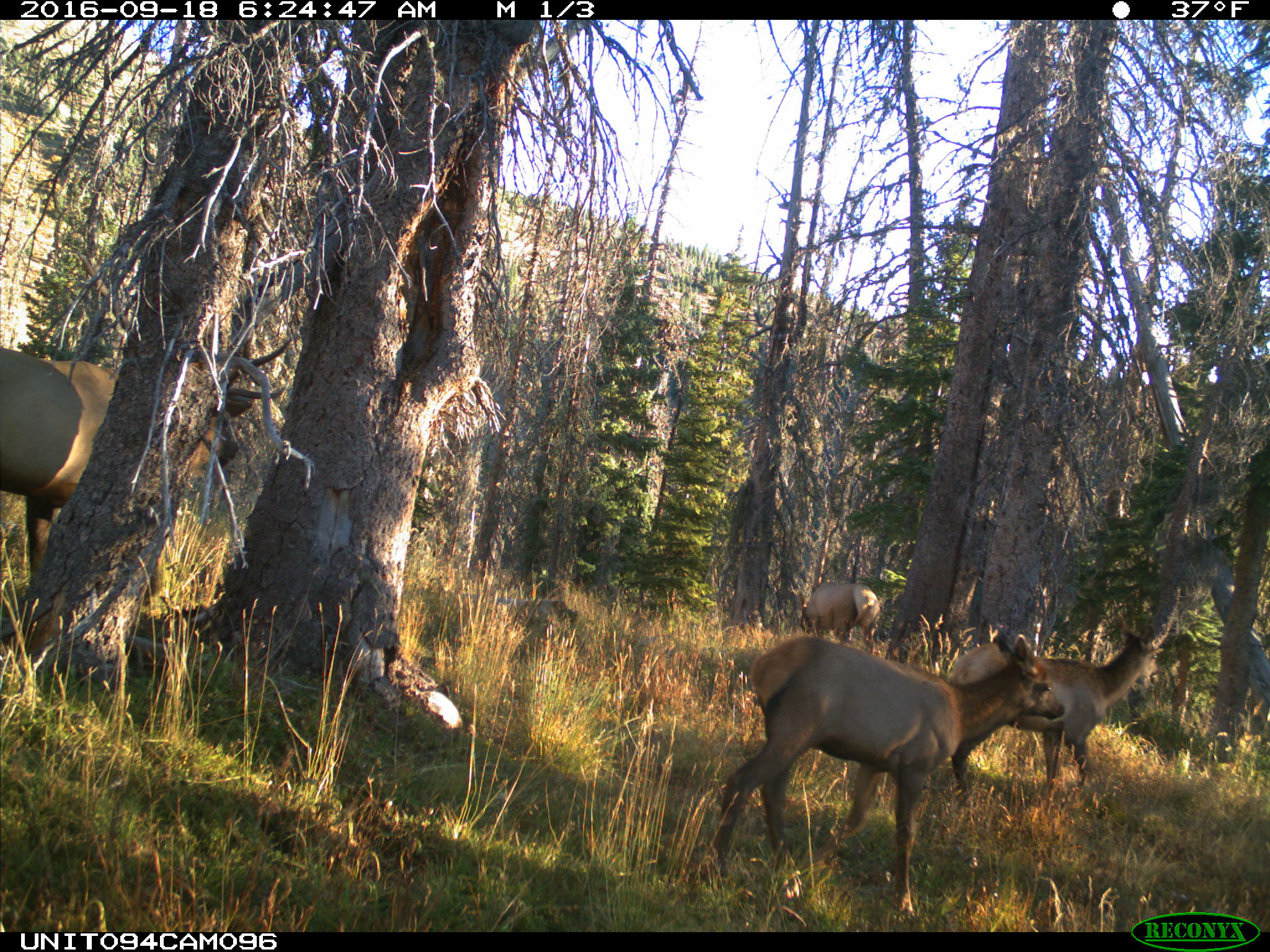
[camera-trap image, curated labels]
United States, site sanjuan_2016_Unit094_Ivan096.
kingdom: Animalia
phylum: Chordata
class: Mammalia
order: Artiodactyla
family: Cervidae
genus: Cervus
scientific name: Cervus elaphus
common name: red deer